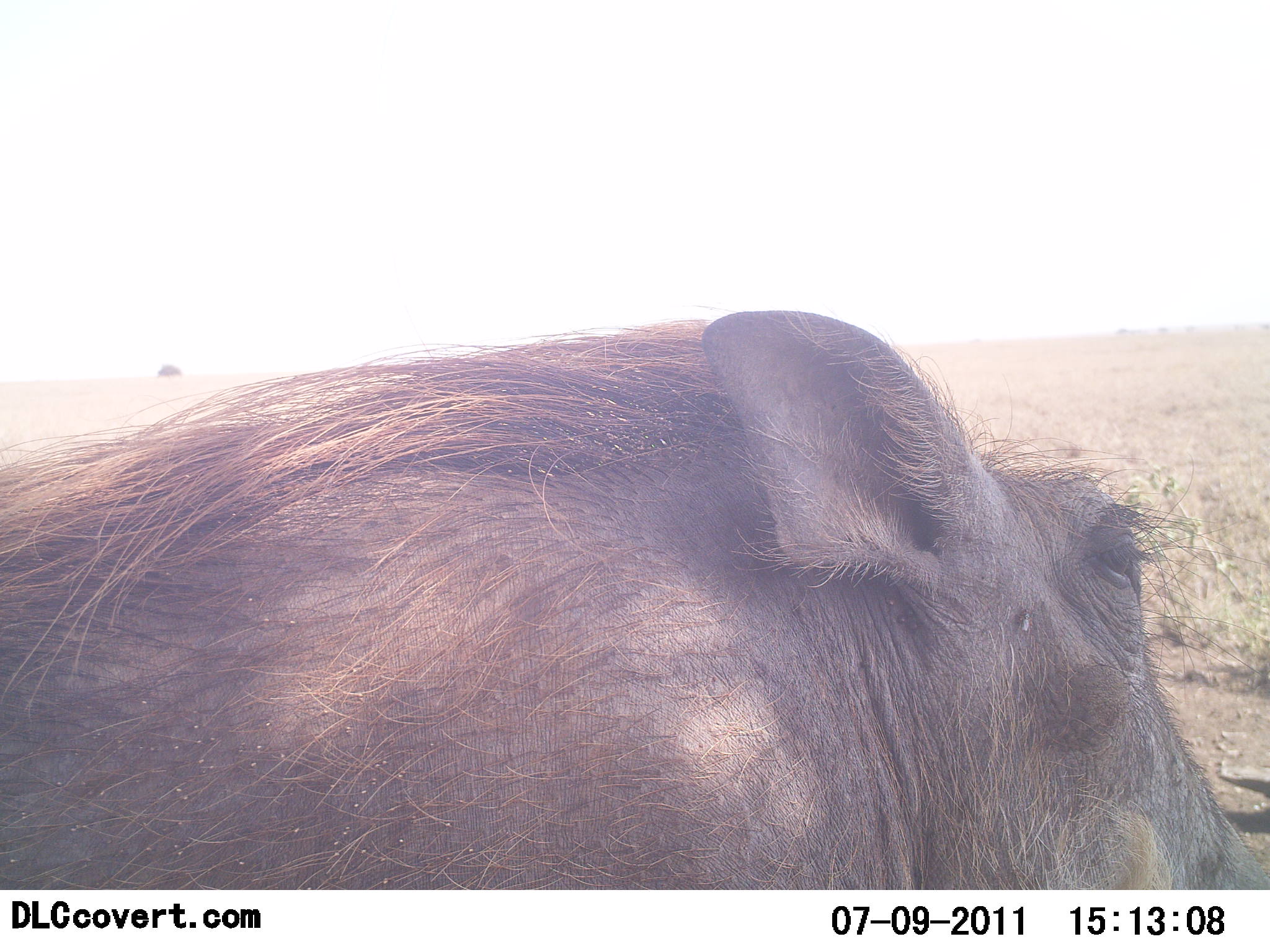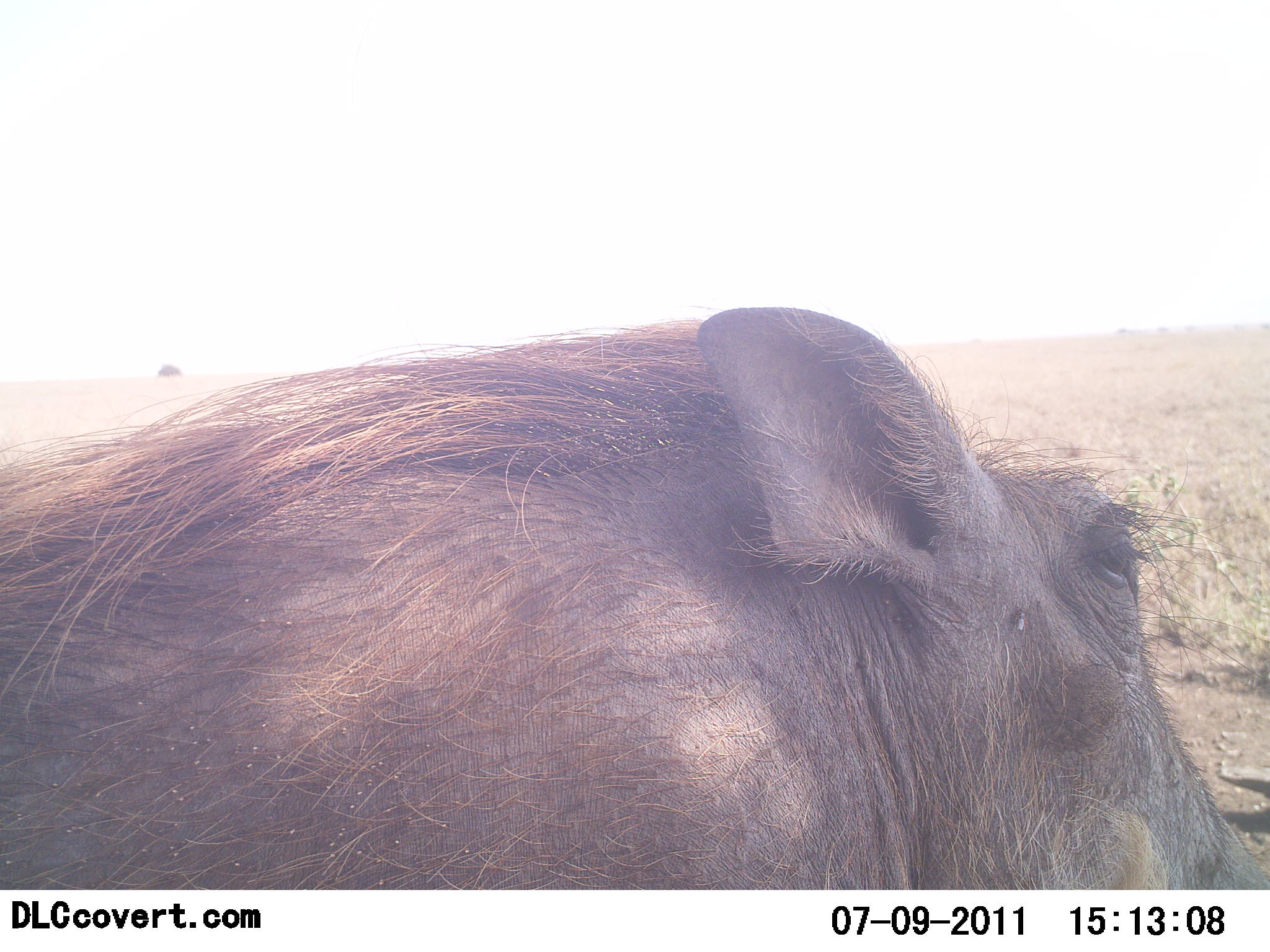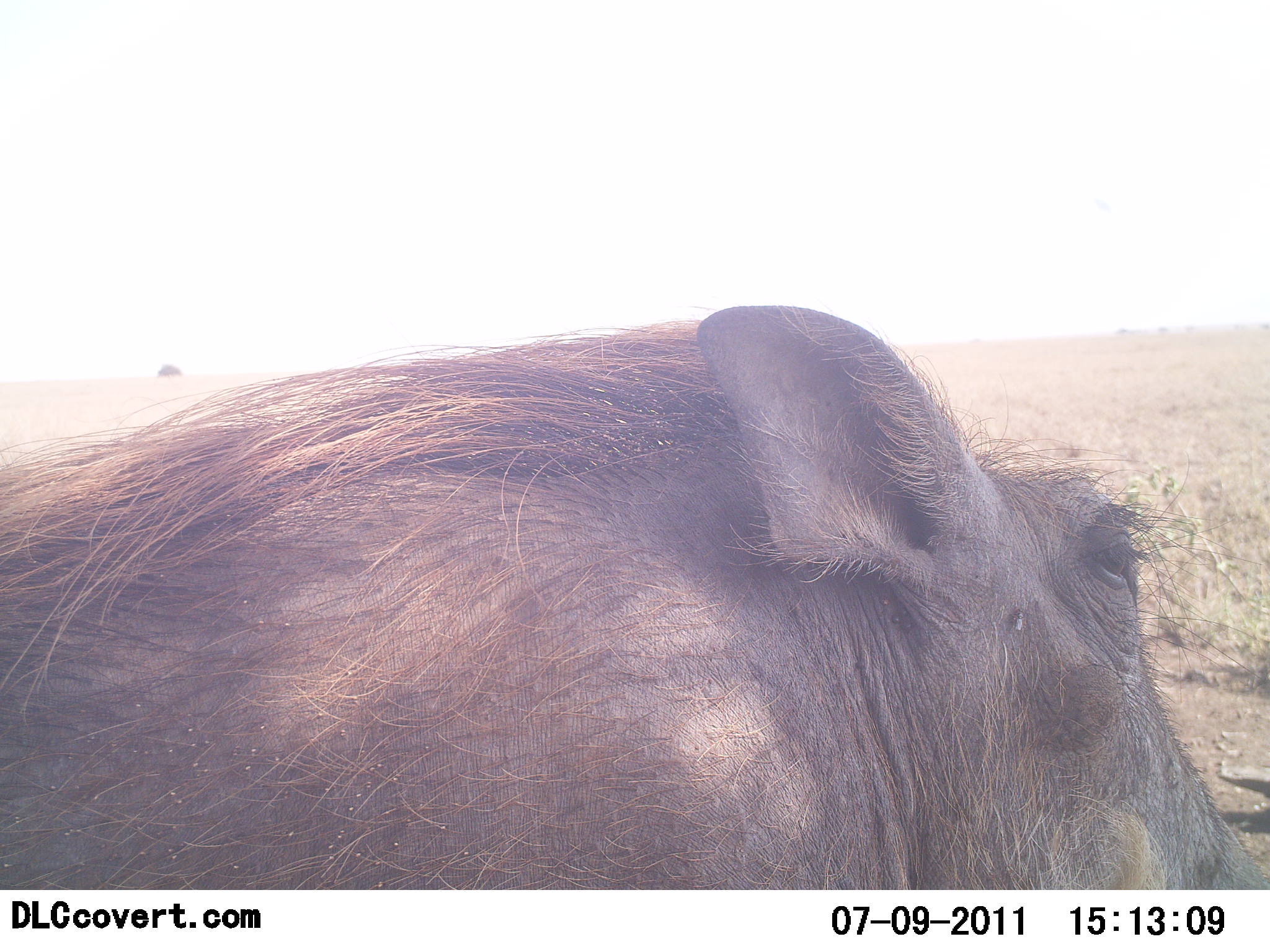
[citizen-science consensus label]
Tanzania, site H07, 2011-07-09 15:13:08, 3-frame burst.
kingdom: Animalia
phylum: Chordata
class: Mammalia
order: Artiodactyla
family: Suidae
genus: Phacochoerus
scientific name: Phacochoerus africanus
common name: warthog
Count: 1.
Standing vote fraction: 73%.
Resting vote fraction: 27%.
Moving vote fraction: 0%.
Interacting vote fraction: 0%.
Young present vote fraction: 0%.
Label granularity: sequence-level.